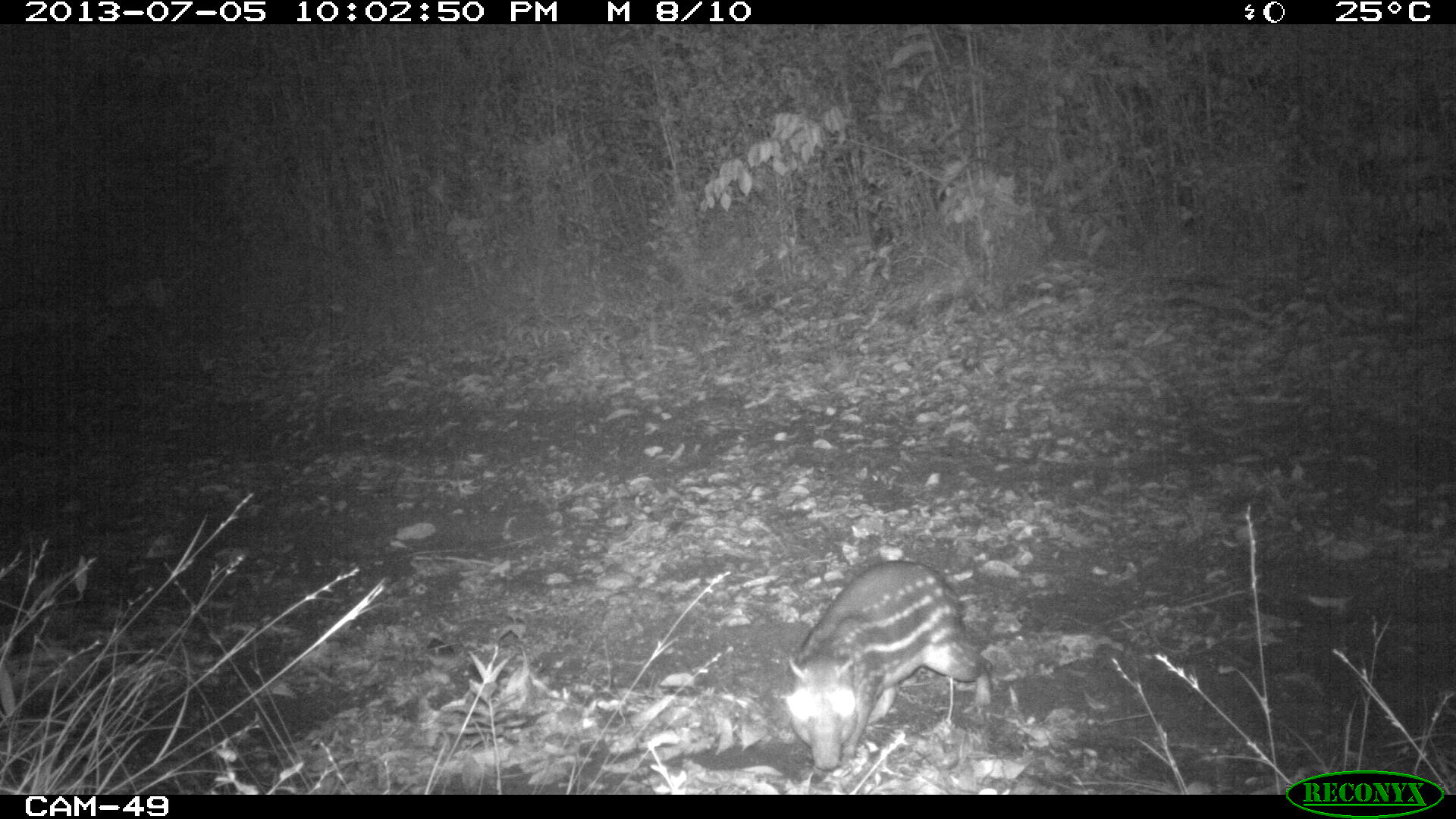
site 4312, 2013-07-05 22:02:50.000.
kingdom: Animalia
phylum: Chordata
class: Mammalia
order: Rodentia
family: Cuniculidae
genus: Cuniculus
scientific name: Cuniculus paca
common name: lowland paca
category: agouti paca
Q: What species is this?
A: Agouti paca (lowland paca) (Cuniculus paca).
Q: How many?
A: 1.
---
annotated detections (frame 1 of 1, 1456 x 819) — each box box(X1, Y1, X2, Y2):
agouti paca: box(783, 558, 994, 772)